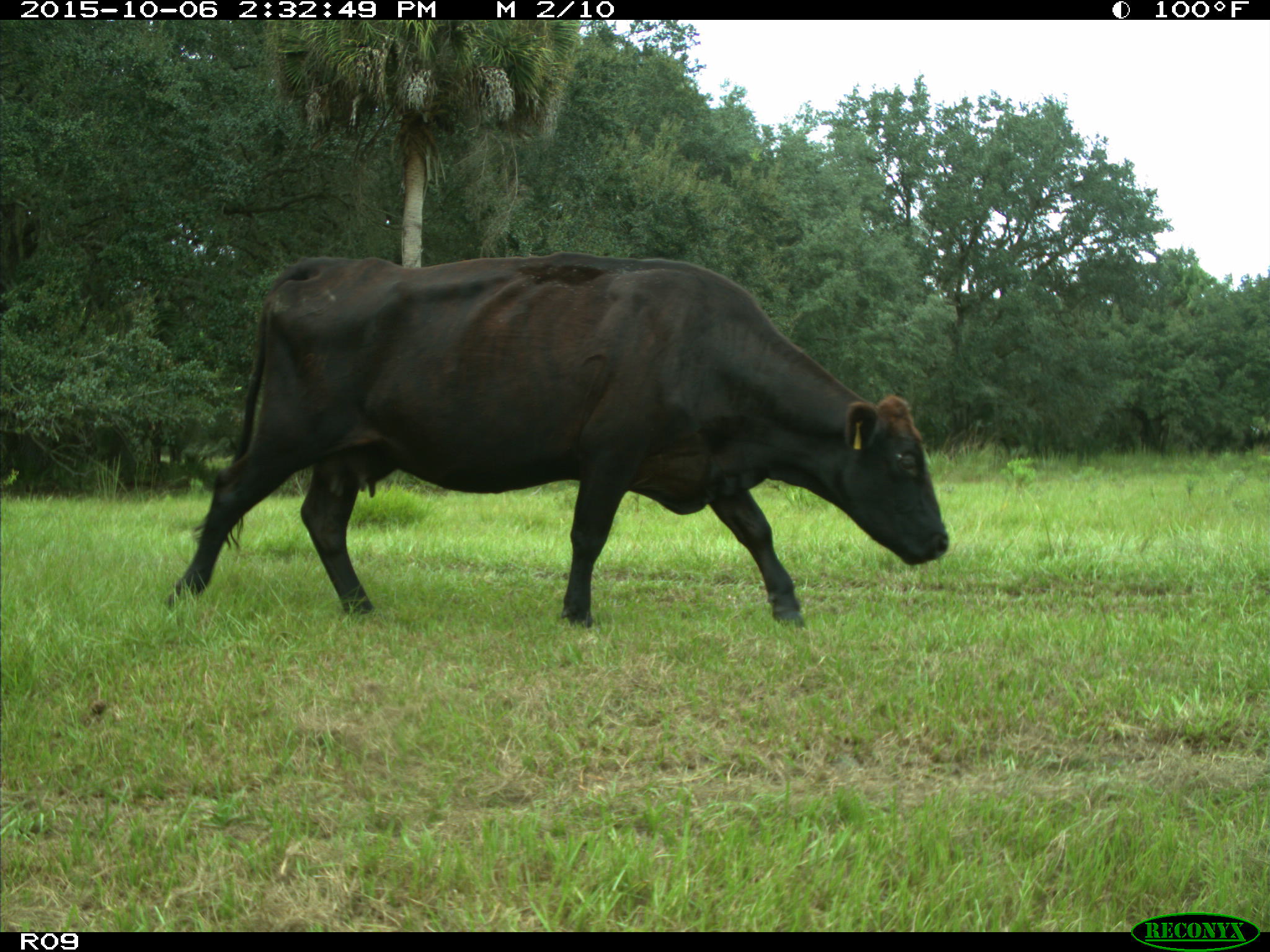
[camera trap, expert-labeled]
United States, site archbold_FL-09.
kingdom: Animalia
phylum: Chordata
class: Mammalia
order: Artiodactyla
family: Bovidae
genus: Bos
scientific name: Bos taurus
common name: domestic cow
Bos taurus (domestic cow).